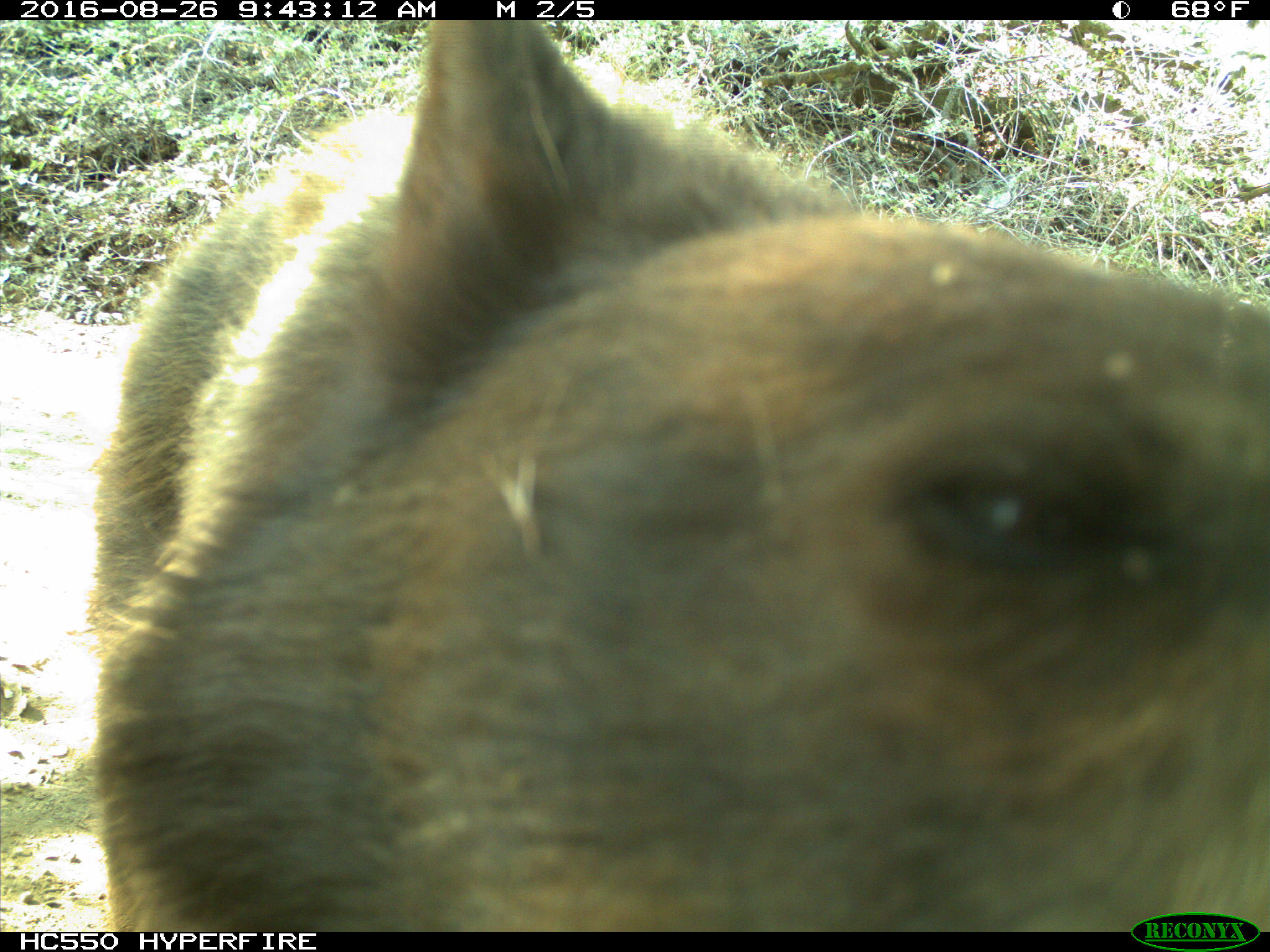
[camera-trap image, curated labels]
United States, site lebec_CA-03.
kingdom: Animalia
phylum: Chordata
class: Mammalia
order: Carnivora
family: Ursidae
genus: Ursus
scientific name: Ursus americanus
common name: american black bear